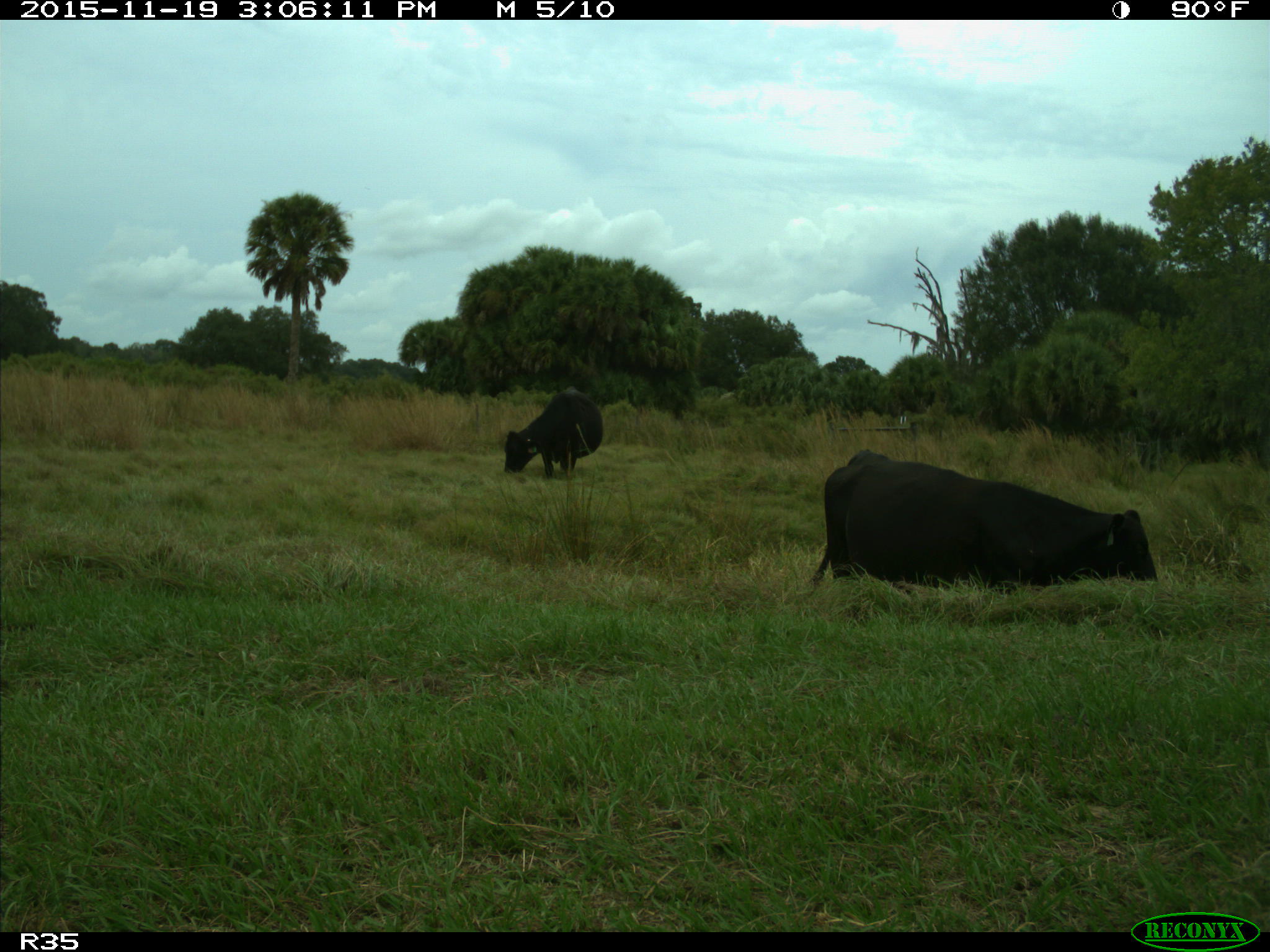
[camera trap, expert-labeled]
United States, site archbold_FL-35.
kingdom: Animalia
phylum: Chordata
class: Mammalia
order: Artiodactyla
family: Bovidae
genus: Bos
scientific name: Bos taurus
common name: domestic cow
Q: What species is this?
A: Bos taurus (domestic cow).